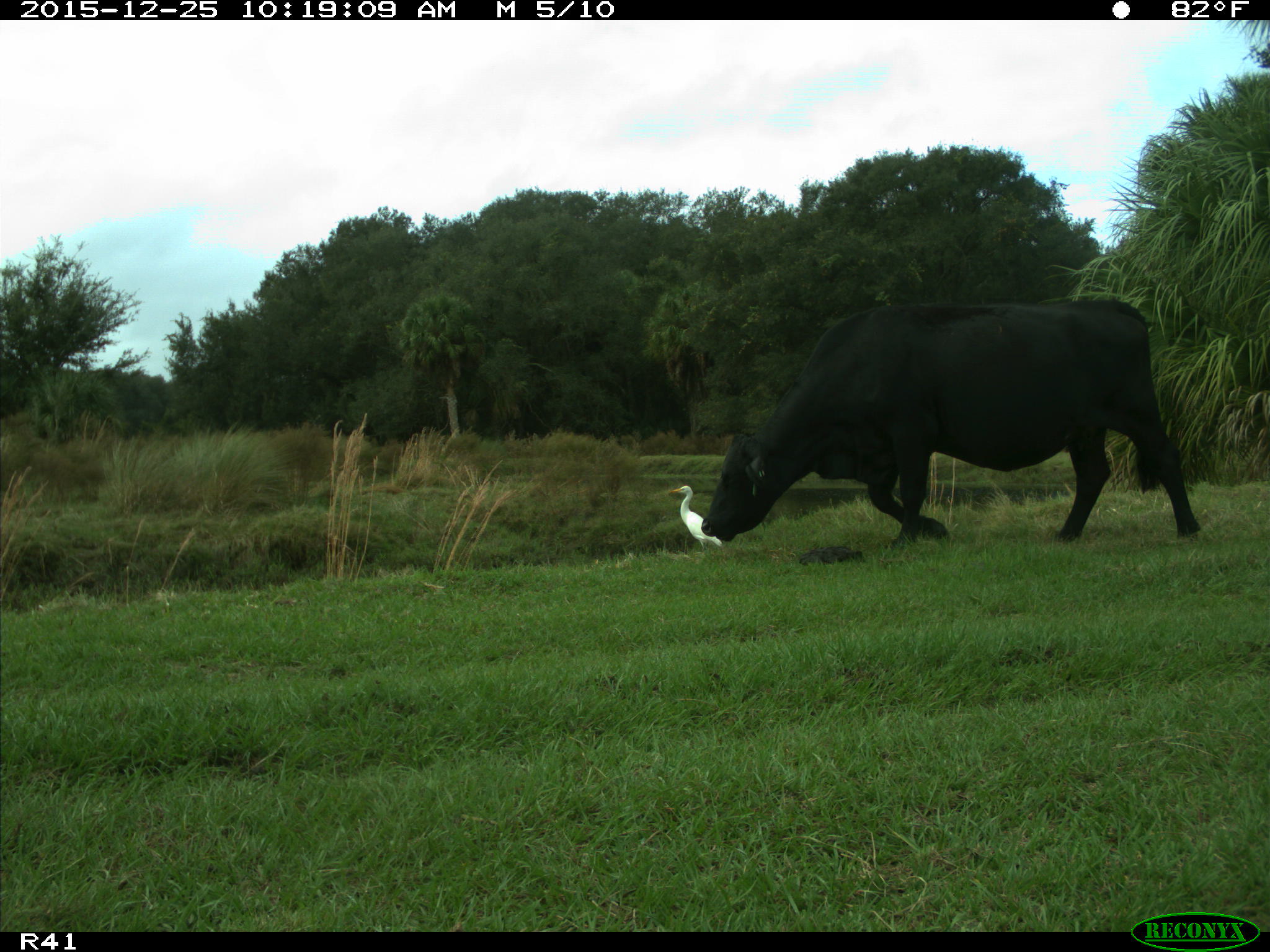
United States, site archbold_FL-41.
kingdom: Animalia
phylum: Chordata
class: Mammalia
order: Artiodactyla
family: Bovidae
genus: Bos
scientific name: Bos taurus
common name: domestic cow